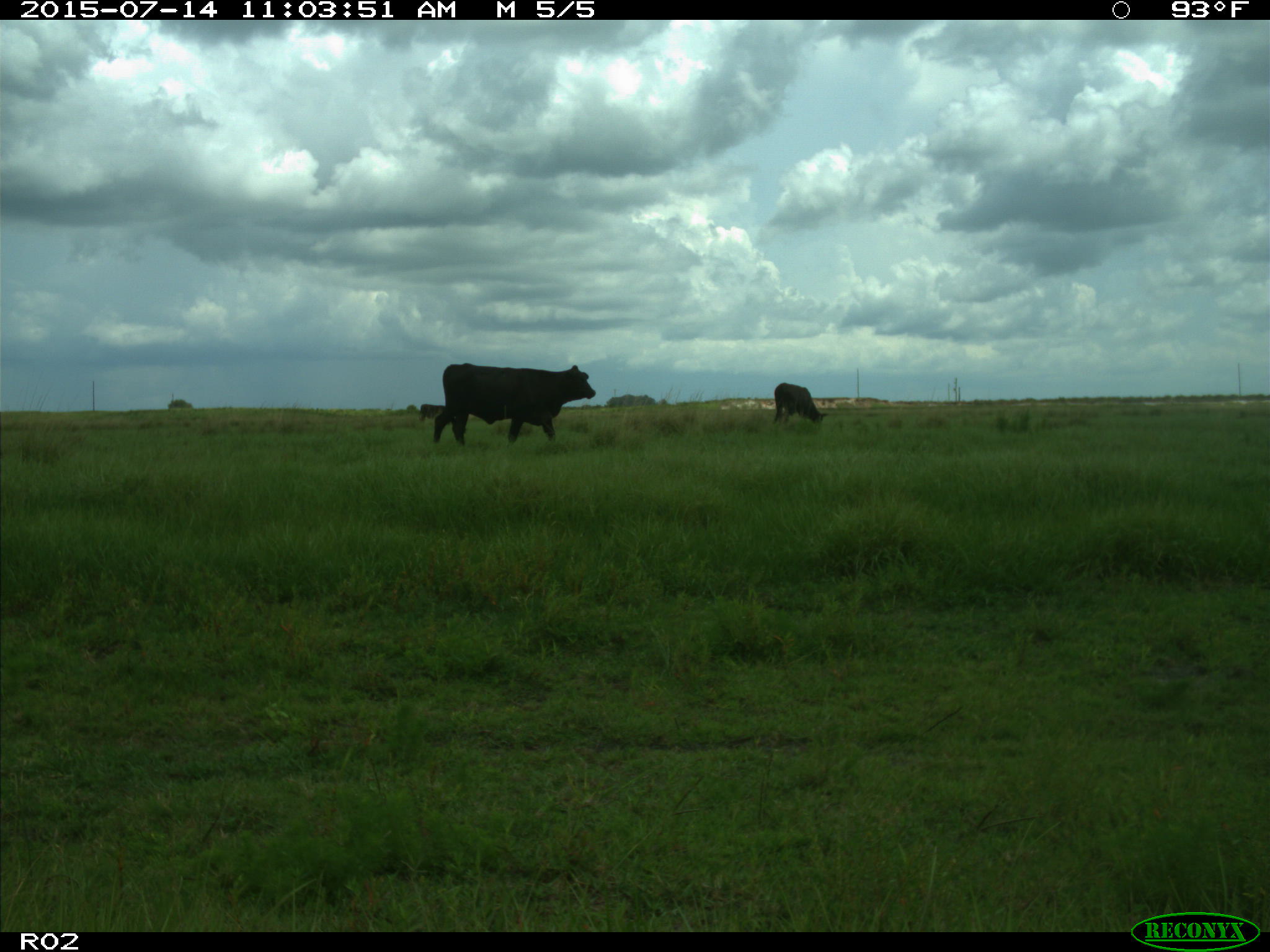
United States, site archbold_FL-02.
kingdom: Animalia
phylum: Chordata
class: Mammalia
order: Artiodactyla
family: Bovidae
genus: Bos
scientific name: Bos taurus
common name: domestic cow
Bos taurus (domestic cow).